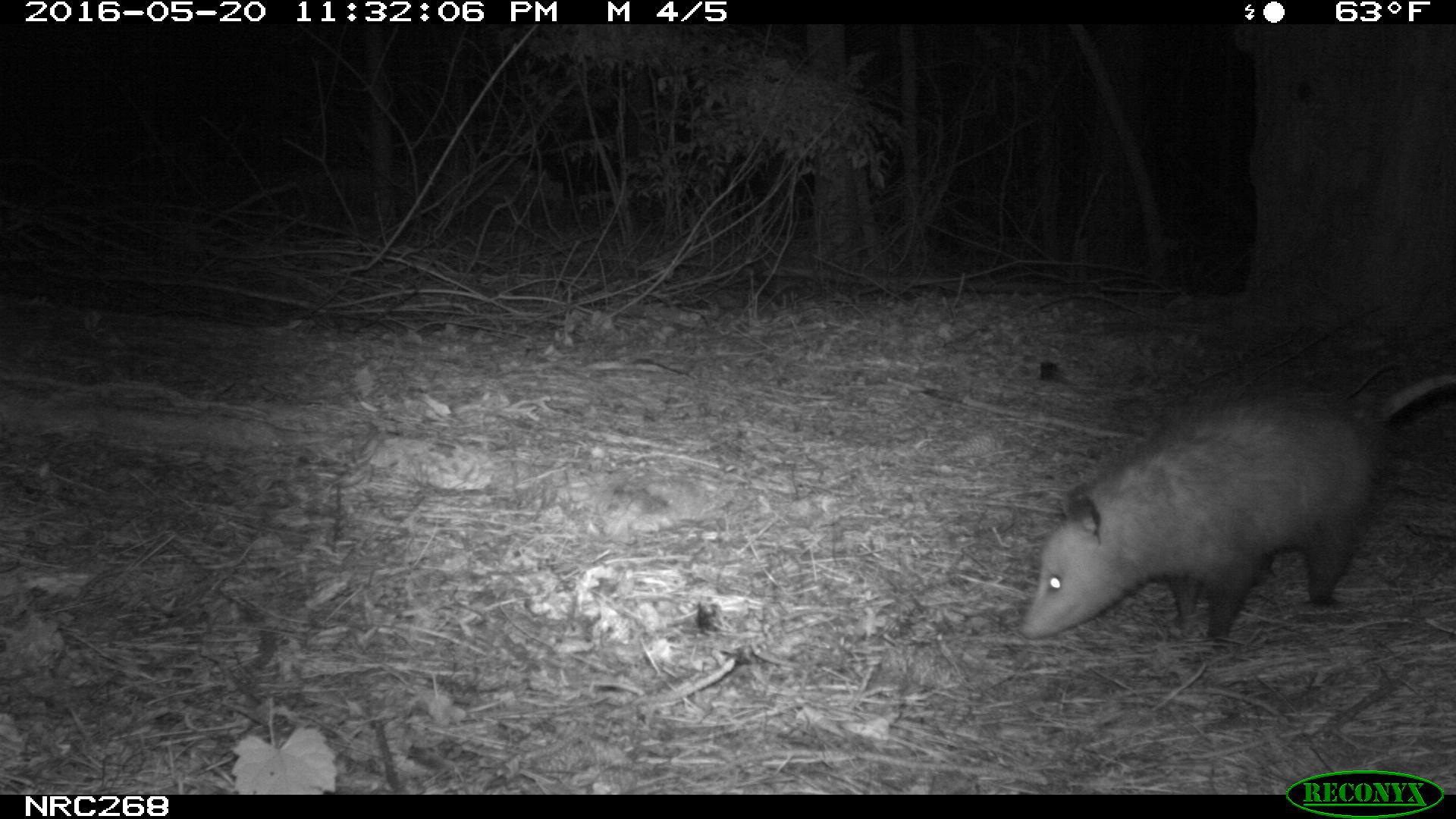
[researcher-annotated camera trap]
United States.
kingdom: Animalia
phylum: Chordata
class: Mammalia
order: Didelphimorphia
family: Didelphidae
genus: Didelphis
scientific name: Didelphis virginiana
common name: virginia opossum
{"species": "Virginia Opossum (Didelphis virginiana)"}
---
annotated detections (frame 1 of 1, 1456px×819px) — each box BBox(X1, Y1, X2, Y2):
Virginia Opossum: BBox(1009, 340, 1456, 657)